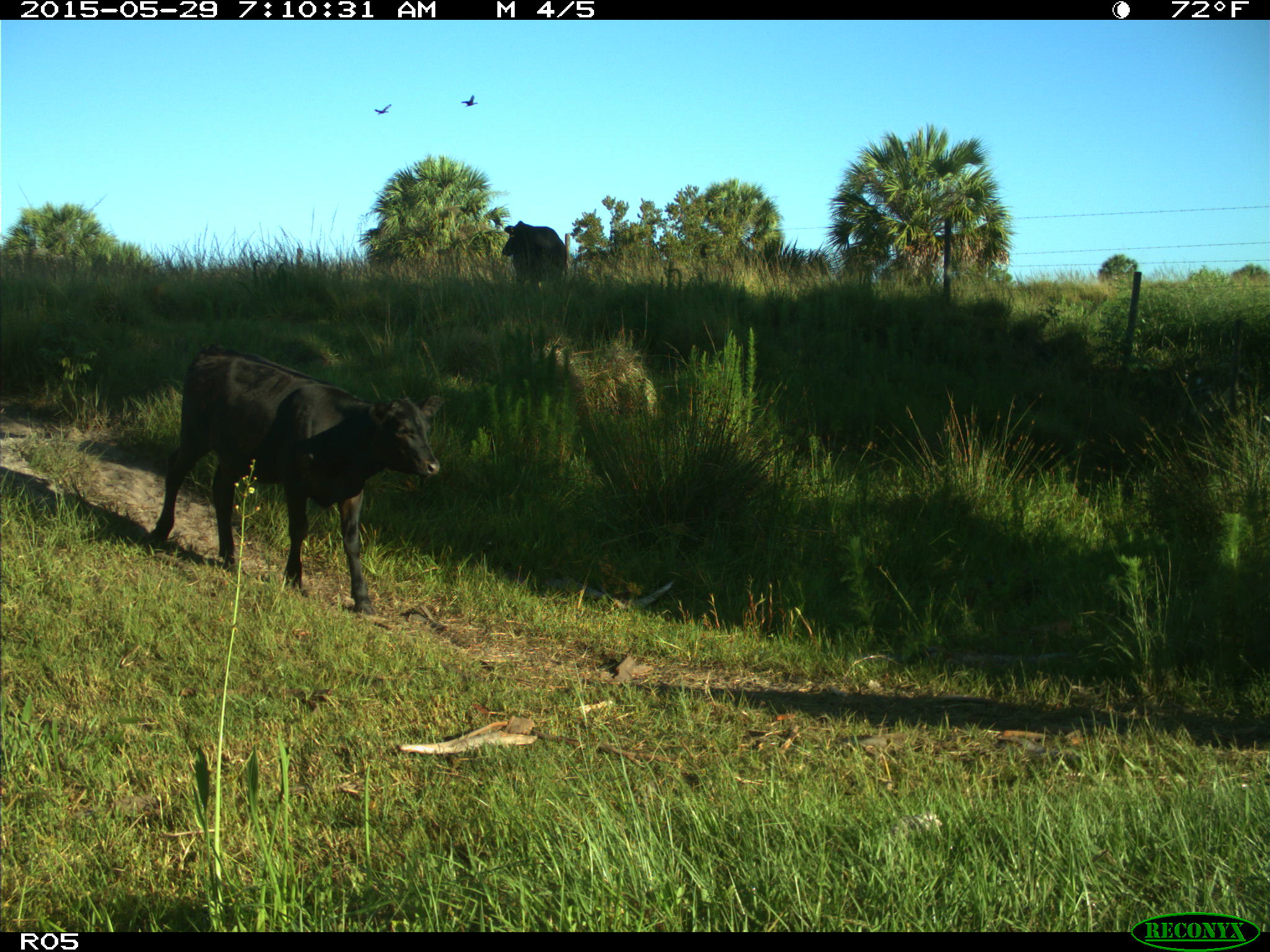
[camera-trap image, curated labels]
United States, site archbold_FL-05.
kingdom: Animalia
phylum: Chordata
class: Mammalia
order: Artiodactyla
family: Bovidae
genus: Bos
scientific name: Bos taurus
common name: domestic cow